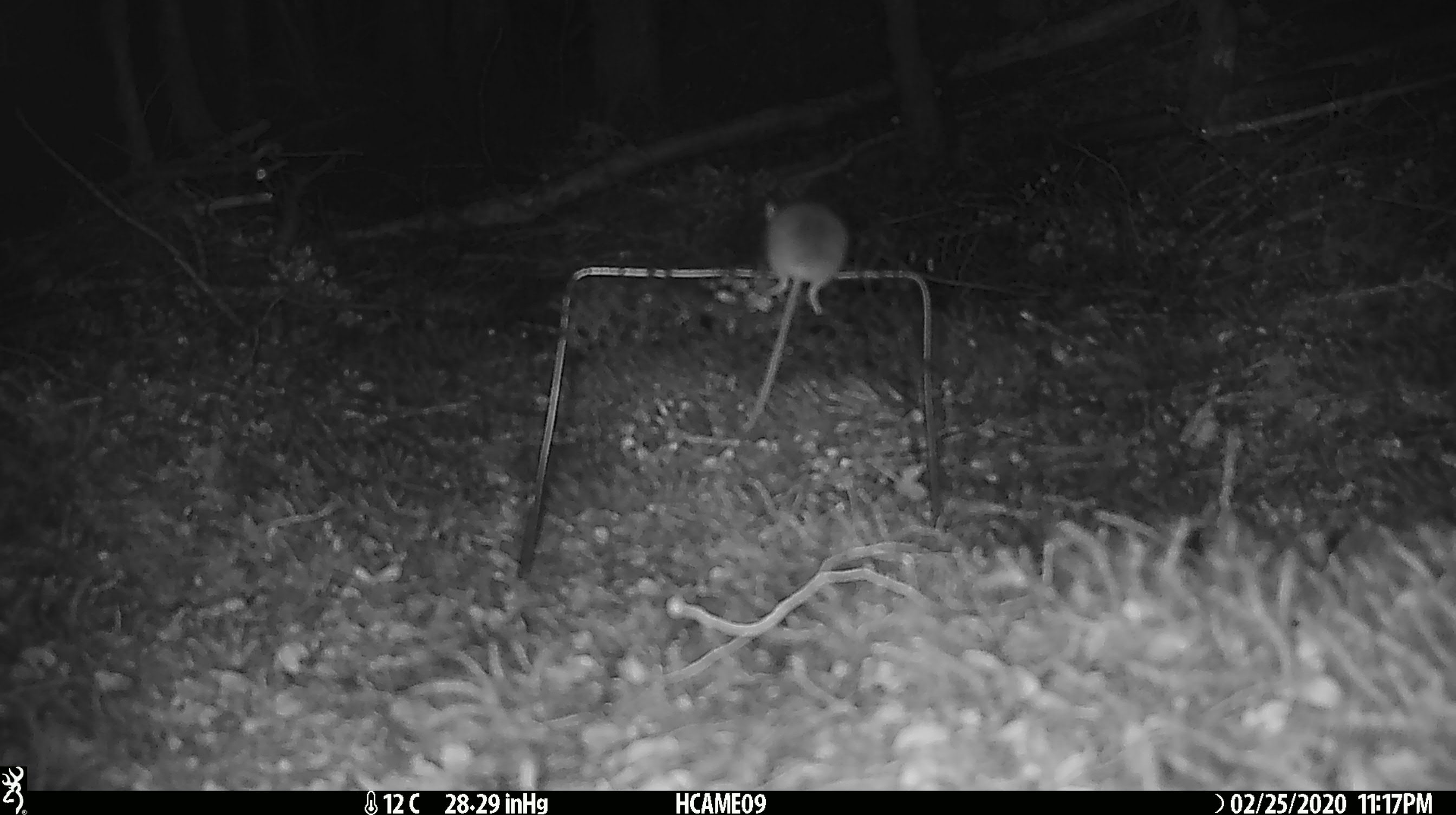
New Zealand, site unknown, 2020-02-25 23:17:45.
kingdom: Animalia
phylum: Chordata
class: Mammalia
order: Rodentia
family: Muridae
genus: Mus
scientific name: Mus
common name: mouse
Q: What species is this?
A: Mouse (Mus).